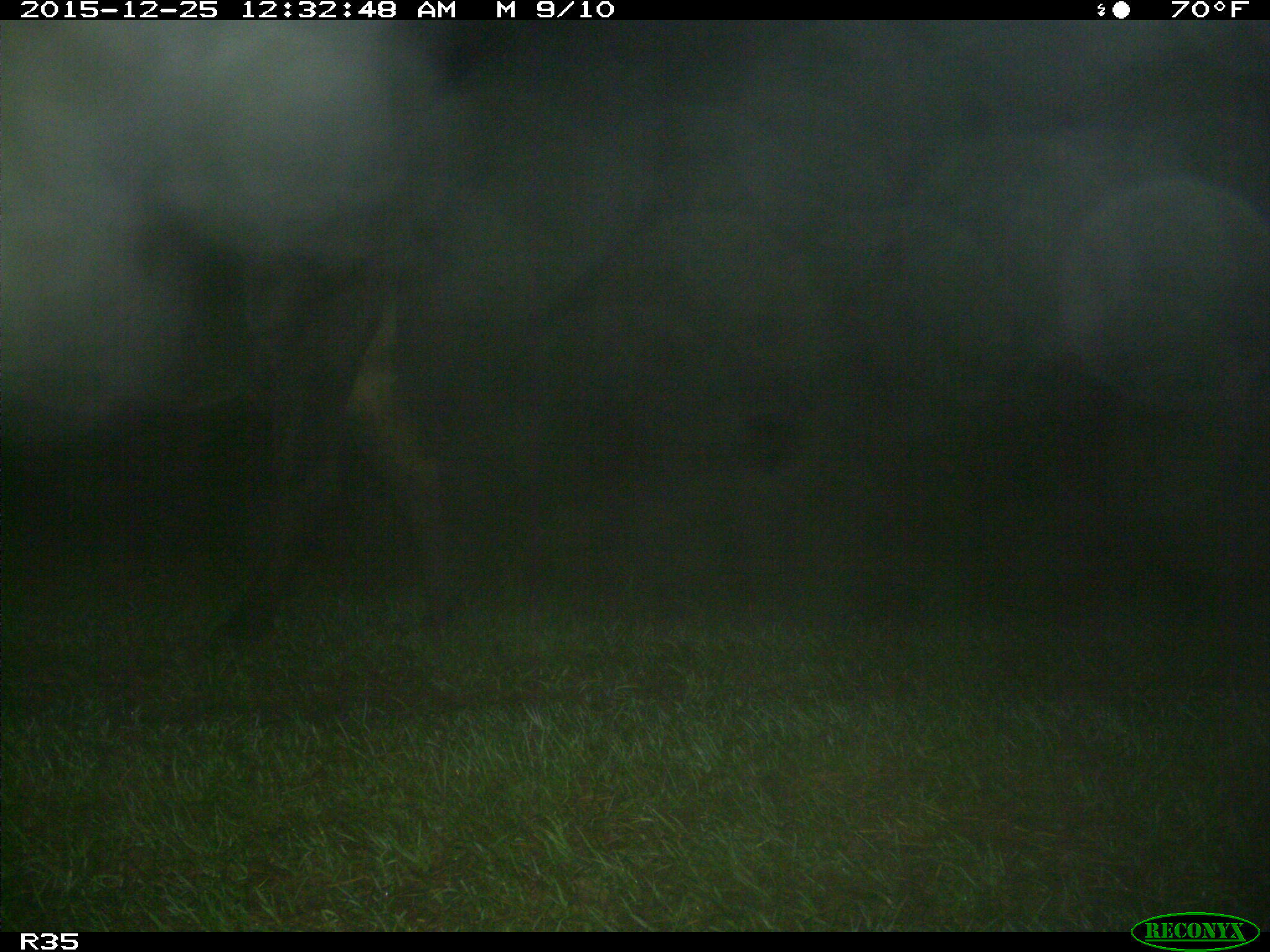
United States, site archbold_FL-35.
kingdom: Animalia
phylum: Chordata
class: Mammalia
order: Artiodactyla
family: Bovidae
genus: Bos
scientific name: Bos taurus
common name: domestic cow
Bos taurus (domestic cow).